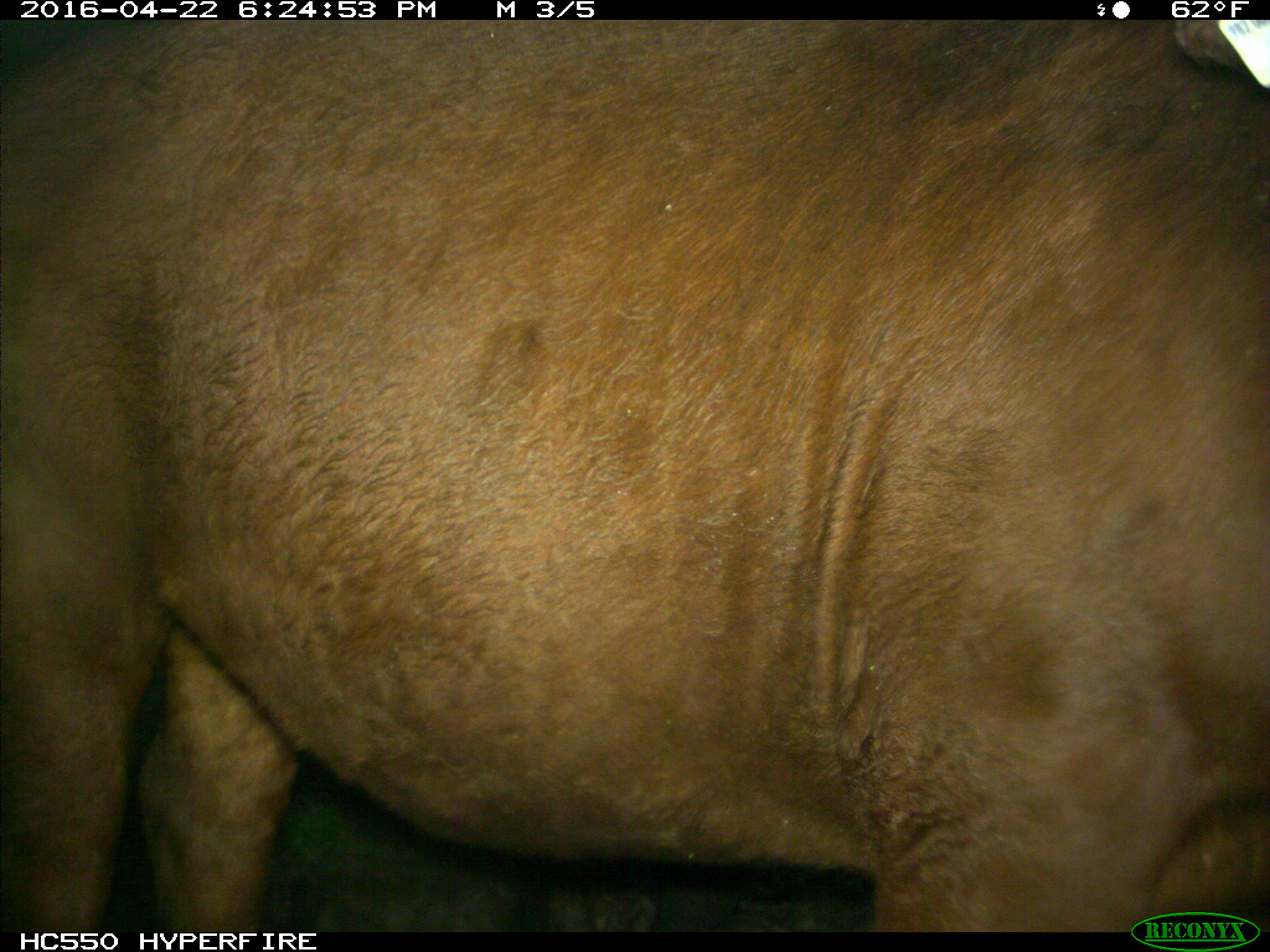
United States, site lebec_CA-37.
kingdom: Animalia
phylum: Chordata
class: Mammalia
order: Artiodactyla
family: Bovidae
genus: Bos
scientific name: Bos taurus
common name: domestic cow